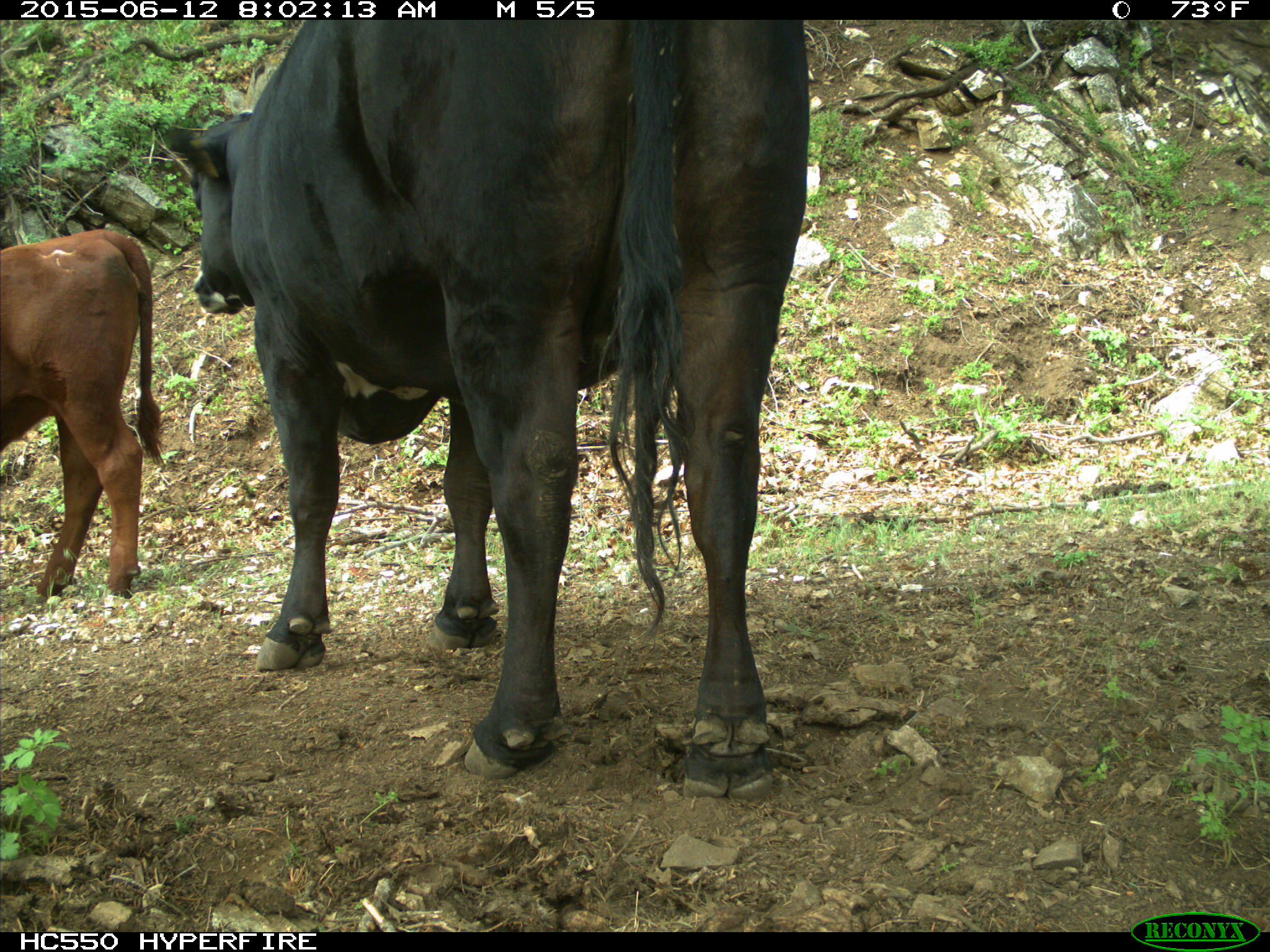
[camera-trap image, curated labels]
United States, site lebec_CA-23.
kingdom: Animalia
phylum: Chordata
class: Mammalia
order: Artiodactyla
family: Bovidae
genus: Bos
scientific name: Bos taurus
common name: domestic cow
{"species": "Bos taurus (domestic cow)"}